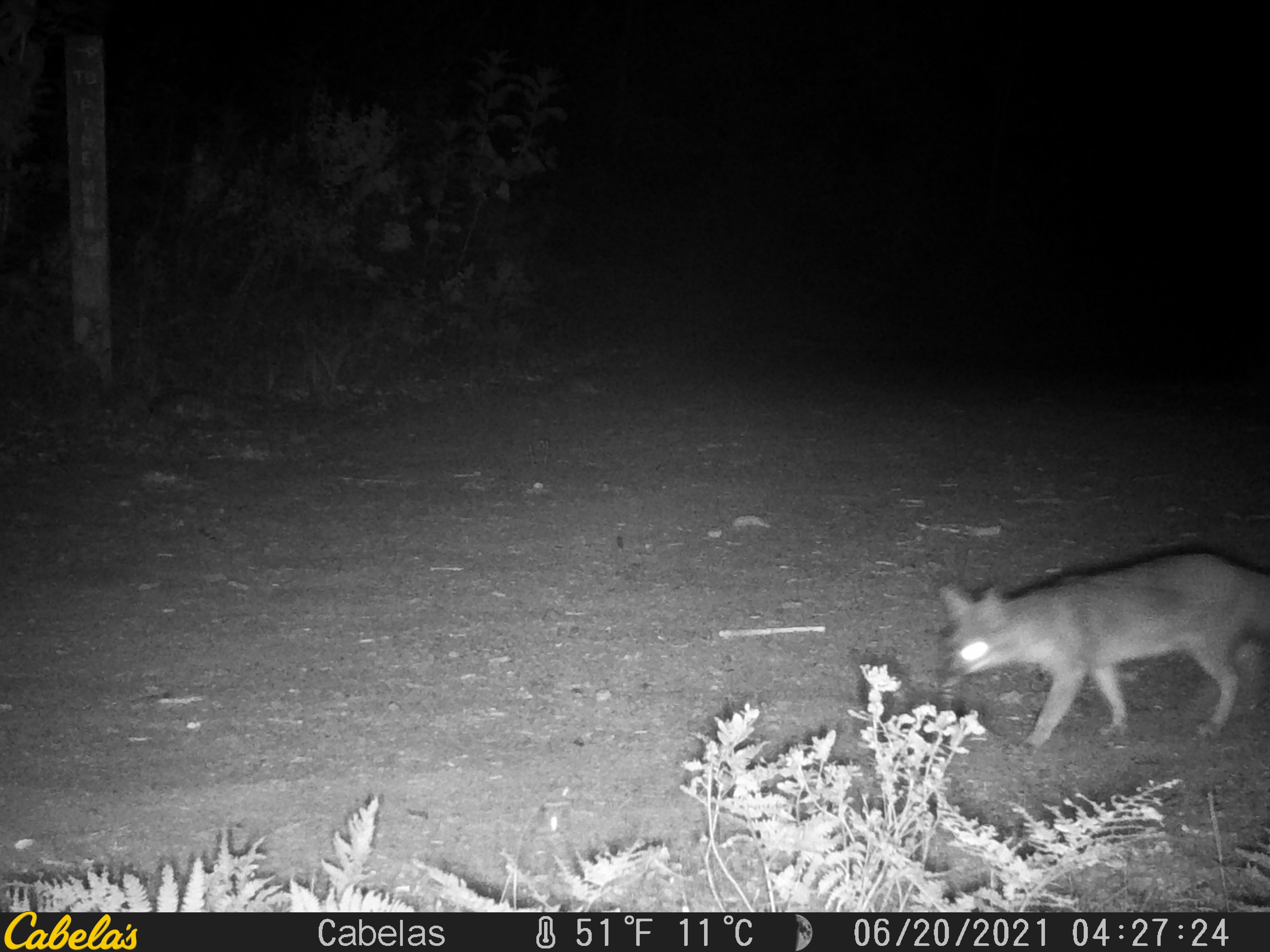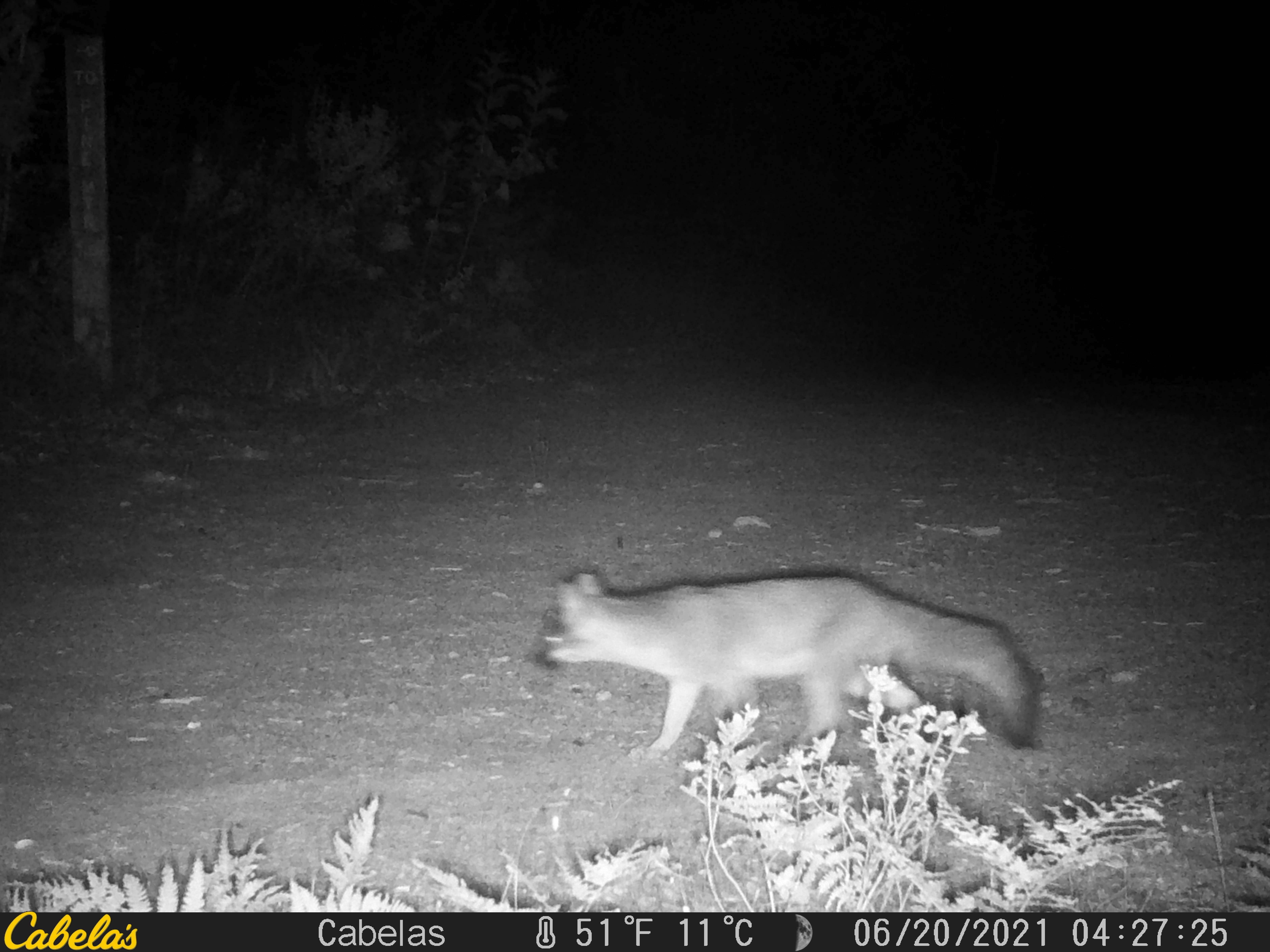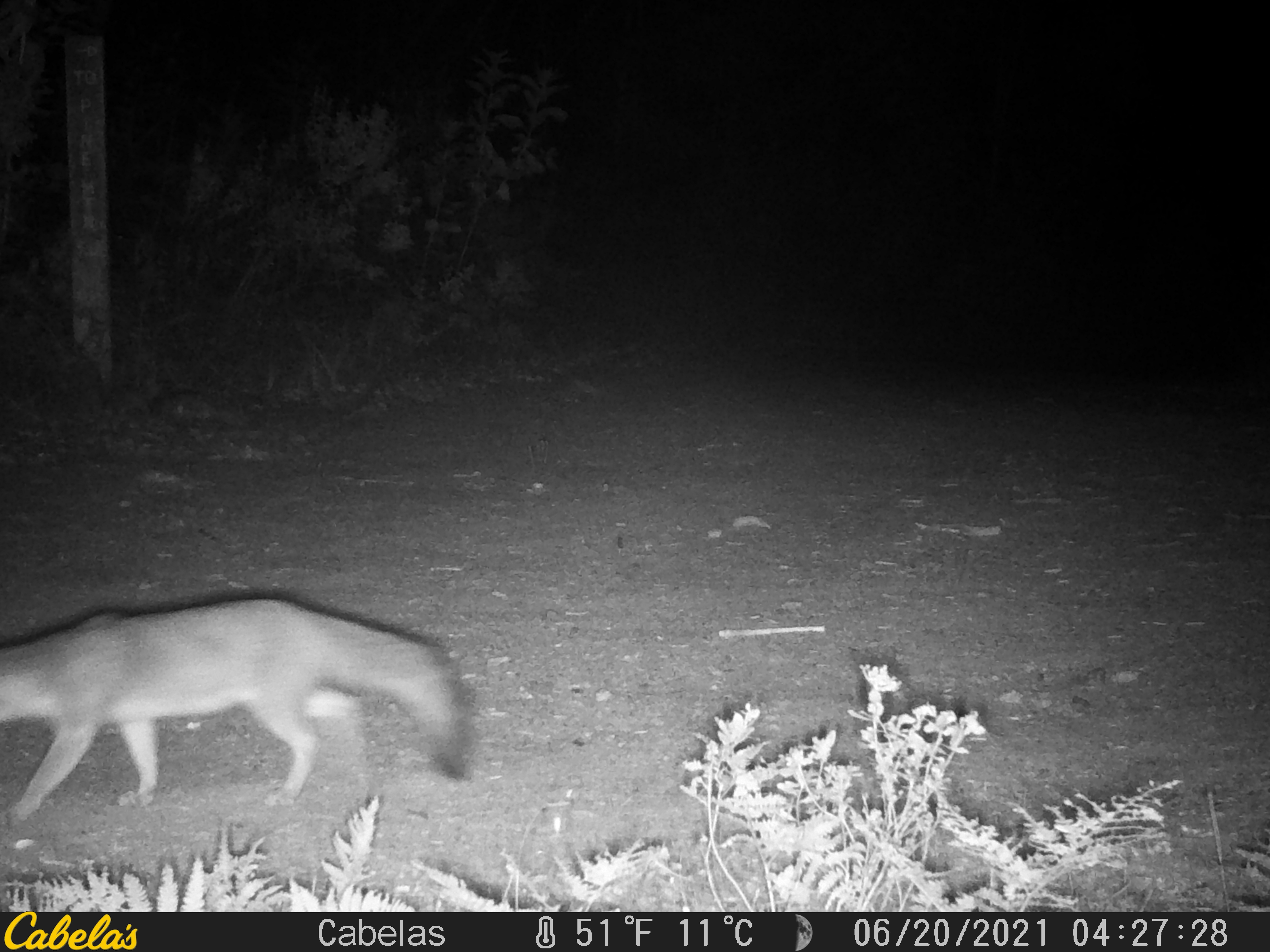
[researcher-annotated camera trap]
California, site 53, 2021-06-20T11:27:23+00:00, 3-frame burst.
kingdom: Animalia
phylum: Chordata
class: Mammalia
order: Carnivora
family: Canidae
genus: Urocyon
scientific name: Urocyon cinereoargenteus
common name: gray fox